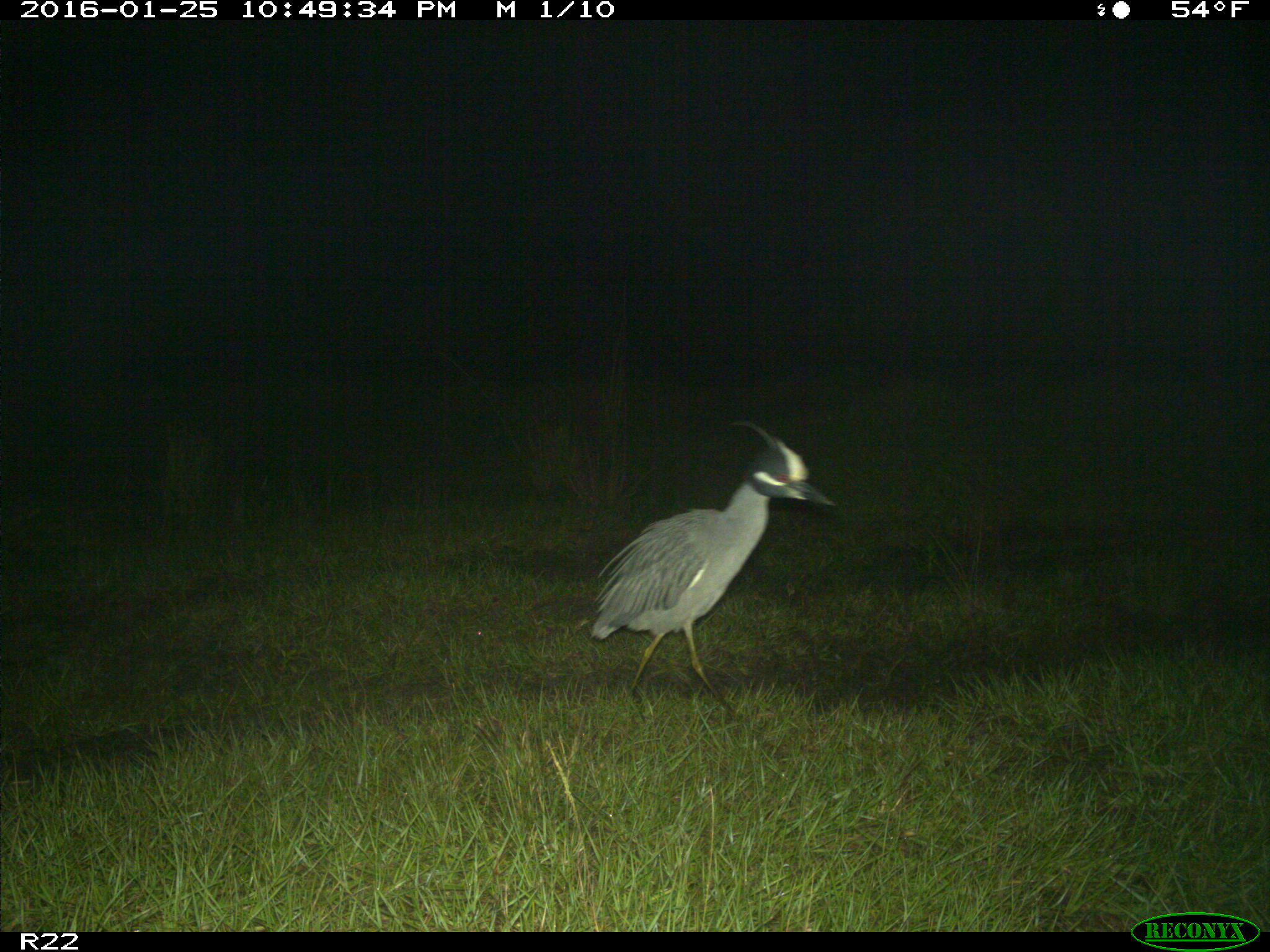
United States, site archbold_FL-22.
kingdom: Animalia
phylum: Chordata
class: Aves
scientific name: Aves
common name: birds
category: unidentified bird